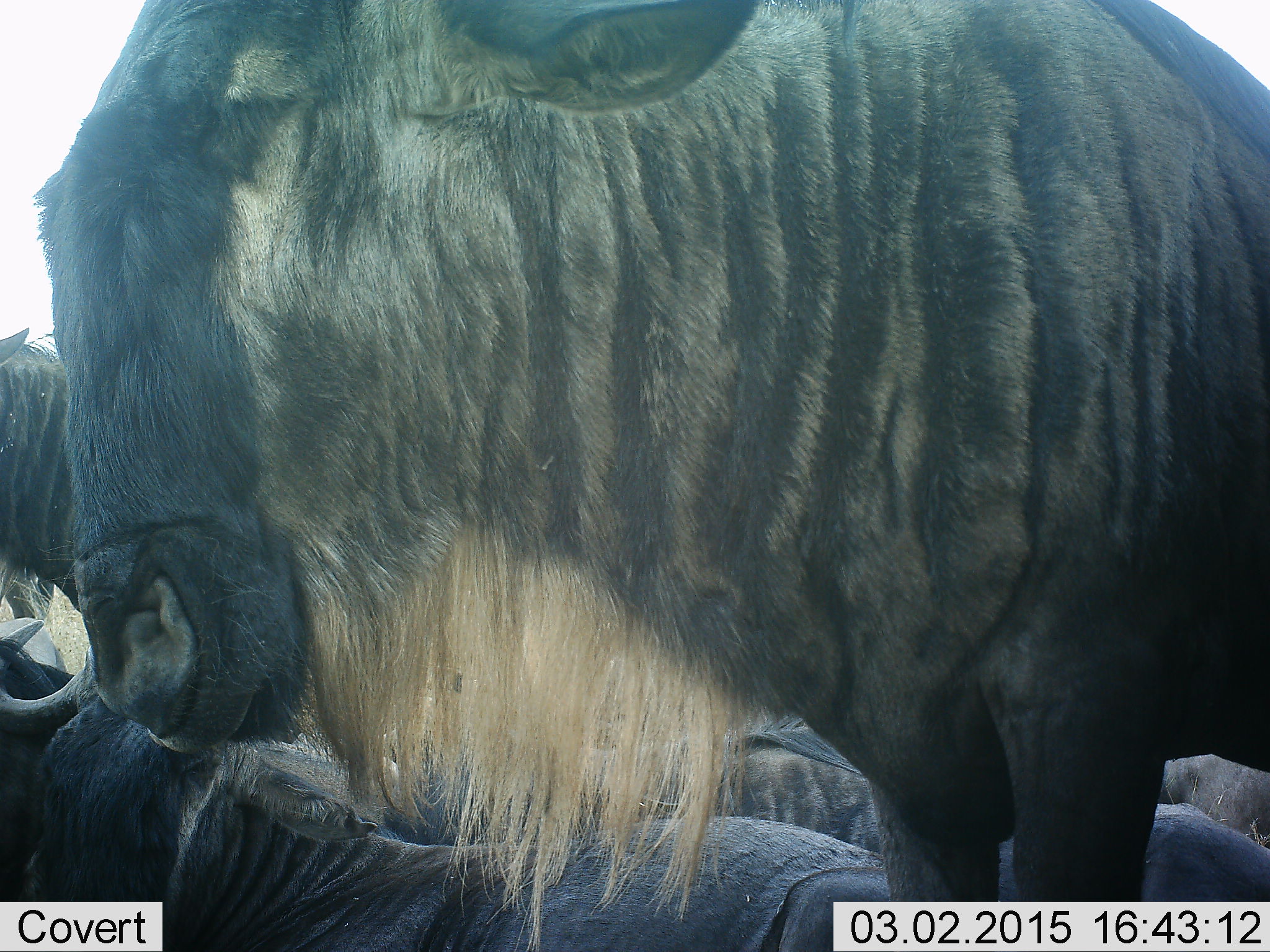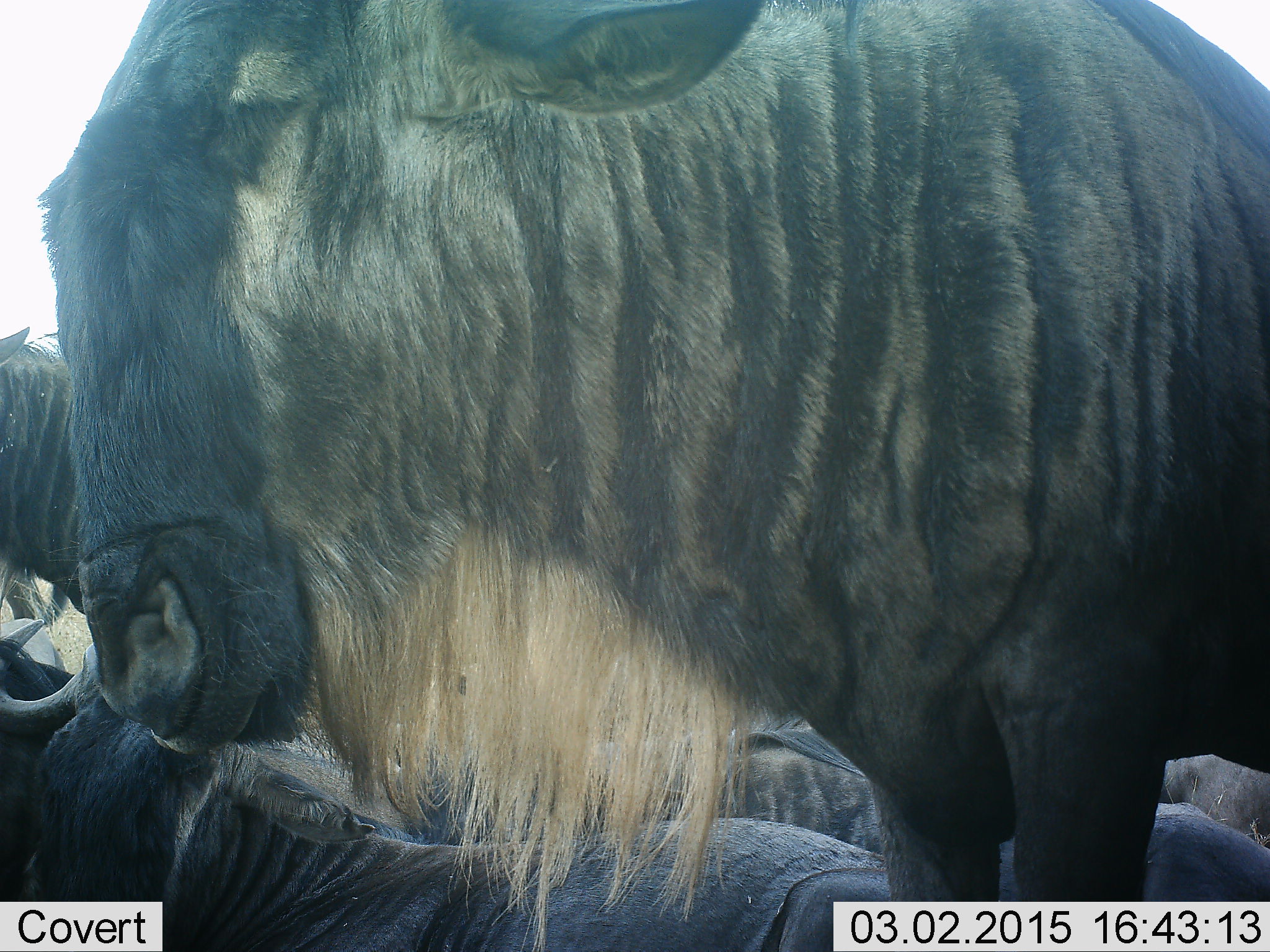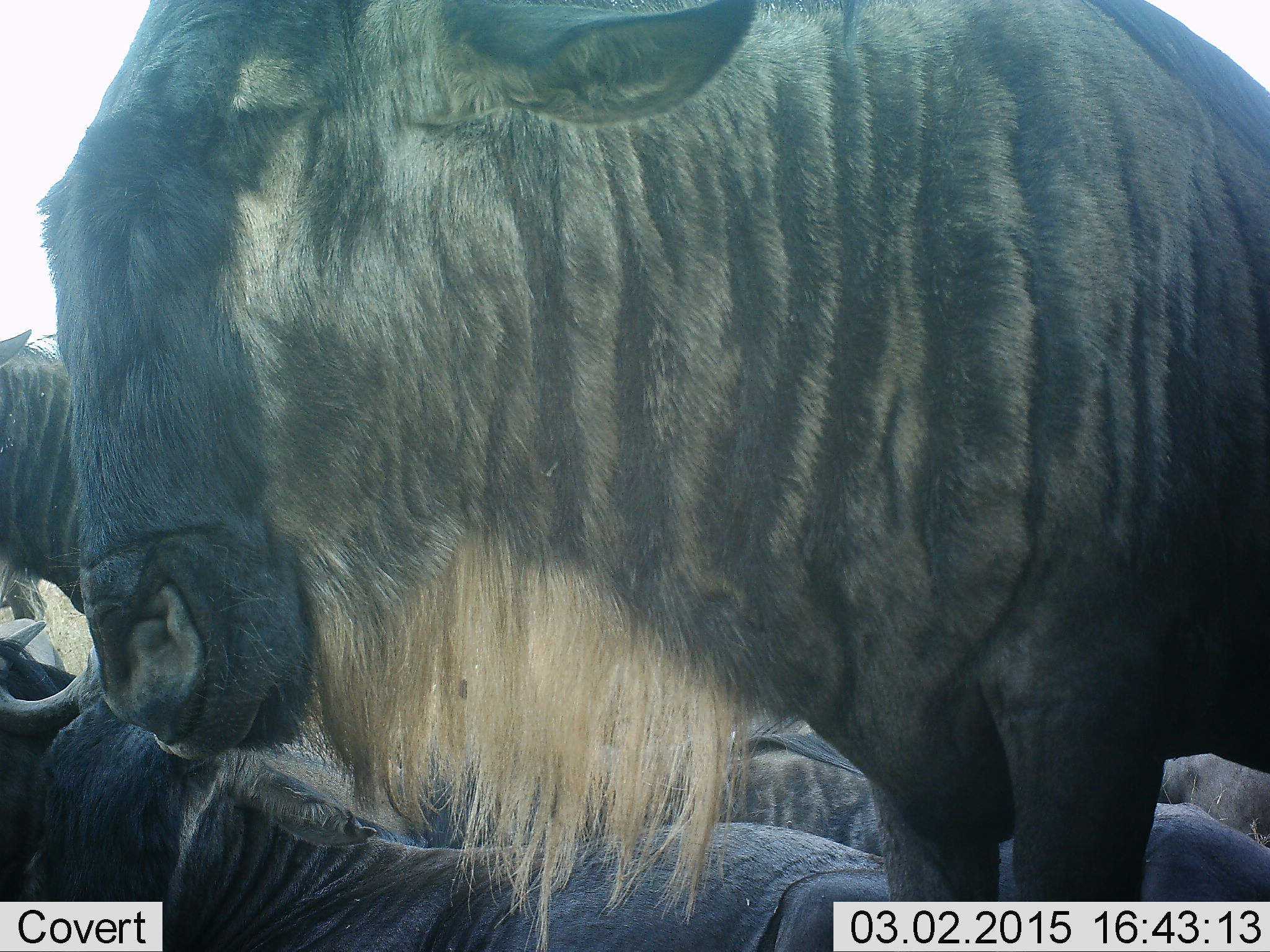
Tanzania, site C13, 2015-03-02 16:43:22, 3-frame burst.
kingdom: Animalia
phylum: Chordata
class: Mammalia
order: Artiodactyla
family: Bovidae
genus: Connochaetes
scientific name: Connochaetes taurinus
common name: blue wildebeest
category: wildebeest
Wildebeest (blue wildebeest) (Connochaetes taurinus), count 5. Behavior (volunteer vote fractions): standing 67%, resting 78%, moving 0%, interacting 0%. Young present (vote fraction): 0%. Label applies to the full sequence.